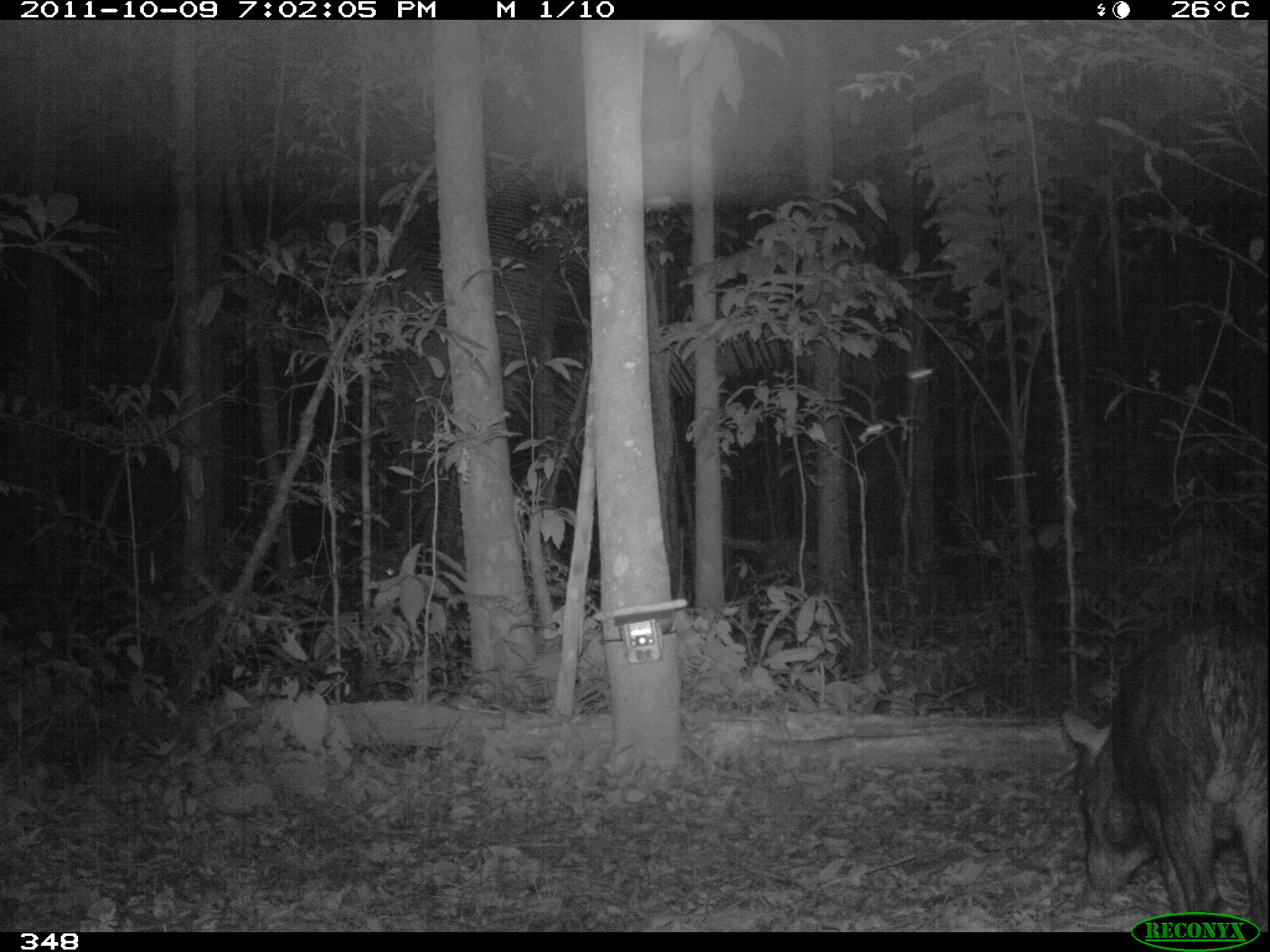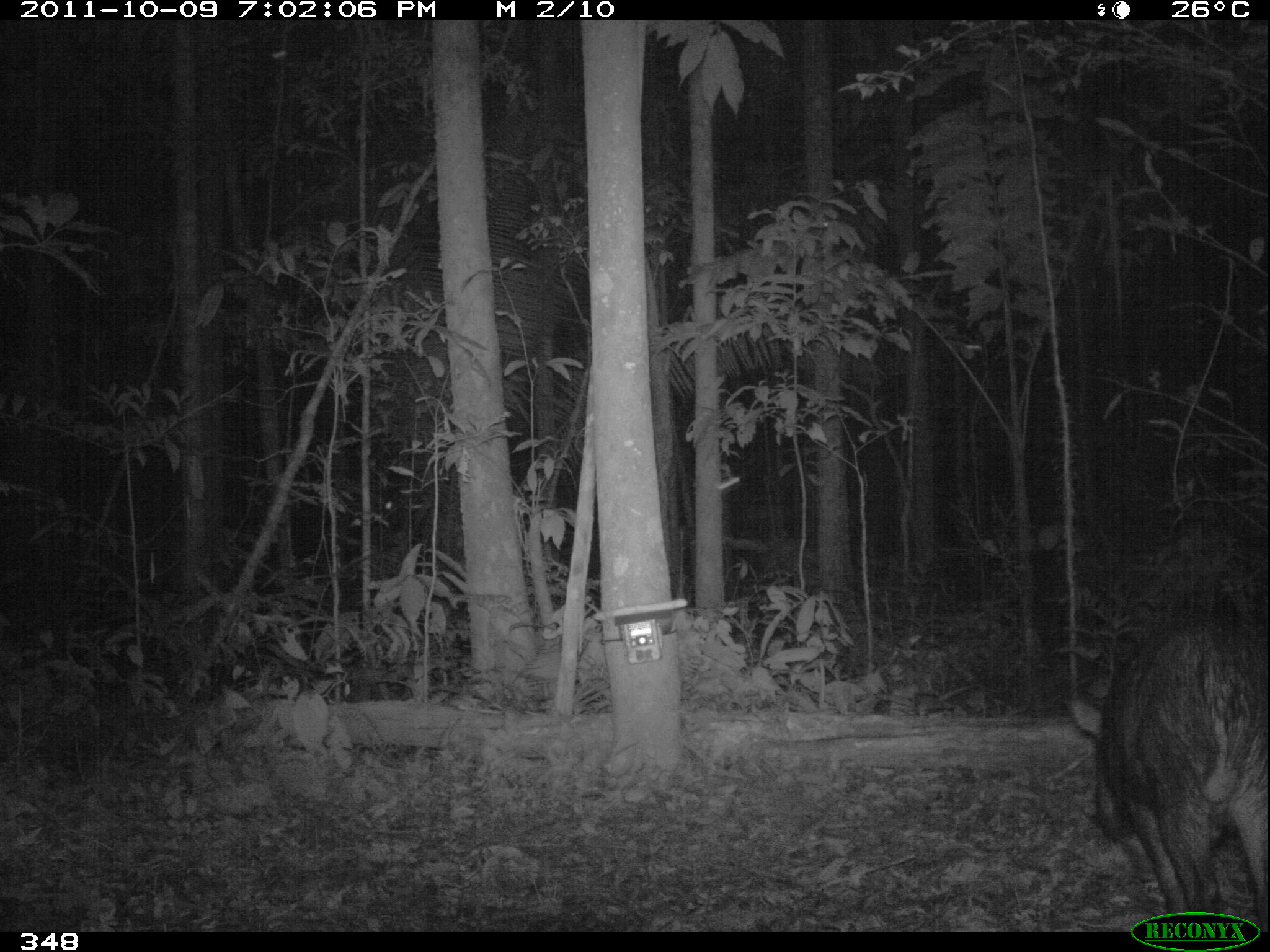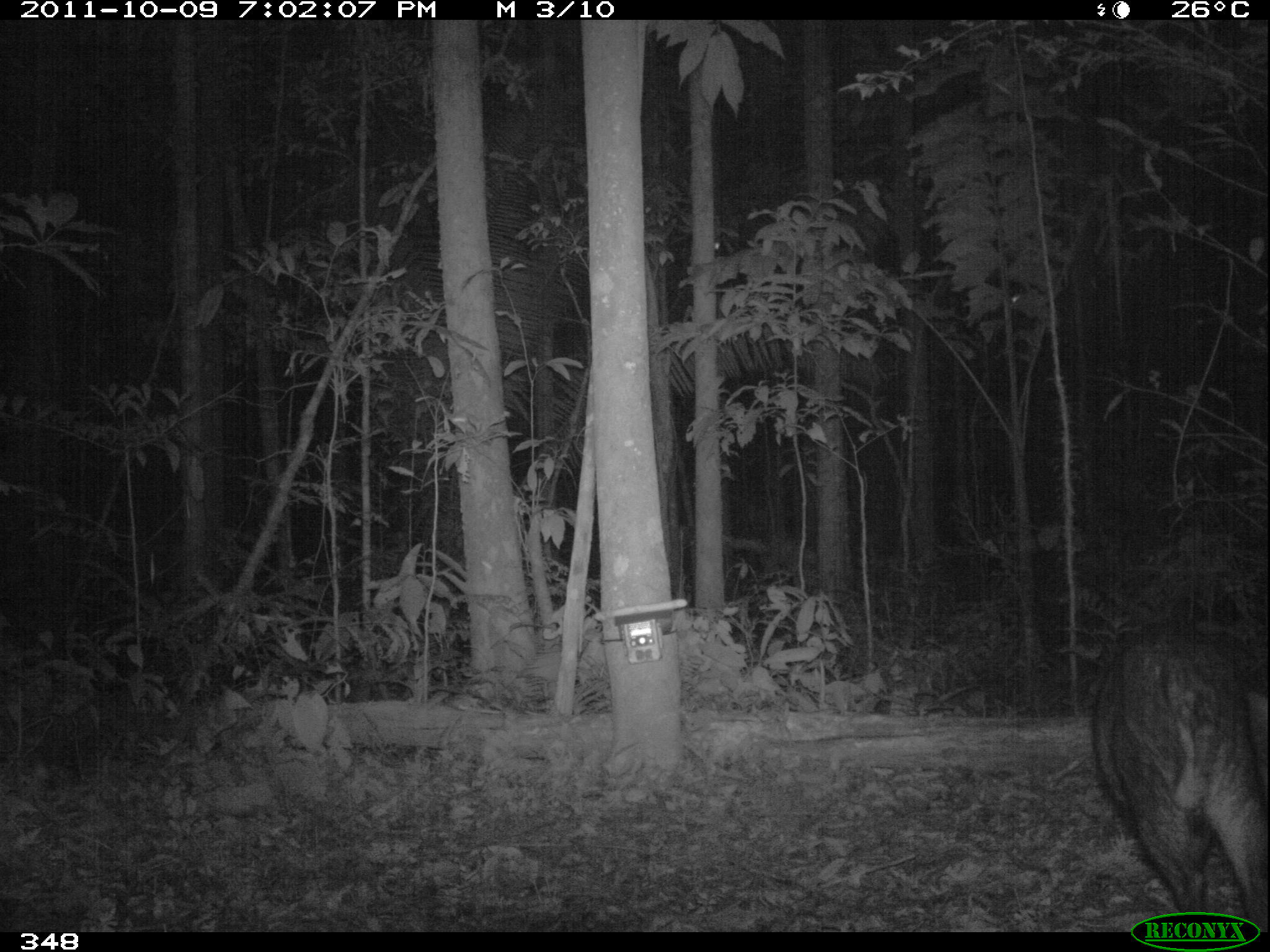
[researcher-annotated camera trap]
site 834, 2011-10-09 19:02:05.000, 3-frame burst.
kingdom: Animalia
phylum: Chordata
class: Mammalia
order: Artiodactyla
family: Tayassuidae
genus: Tayassu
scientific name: Tayassu pecari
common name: white-lipped peccary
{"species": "Tayassu pecari (white-lipped peccary)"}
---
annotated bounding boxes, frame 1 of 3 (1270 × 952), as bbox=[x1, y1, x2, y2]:
tayassu pecari: bbox=[1063, 620, 1268, 927]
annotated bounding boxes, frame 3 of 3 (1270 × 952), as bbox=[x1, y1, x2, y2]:
tayassu pecari: bbox=[1090, 625, 1270, 924]